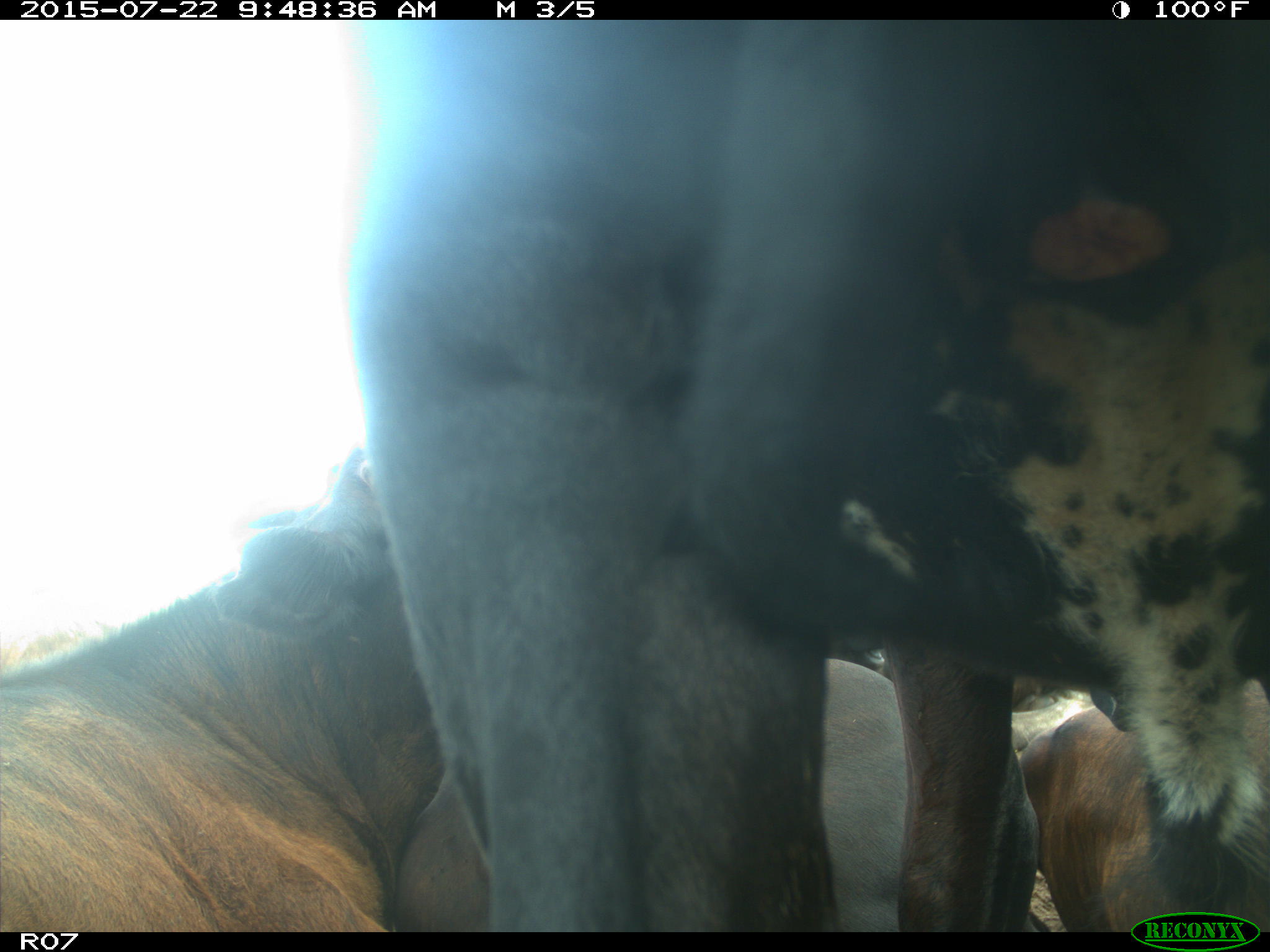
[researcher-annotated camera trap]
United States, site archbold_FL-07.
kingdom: Animalia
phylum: Chordata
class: Mammalia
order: Carnivora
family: Procyonidae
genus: Procyon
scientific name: Procyon lotor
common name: common raccoon